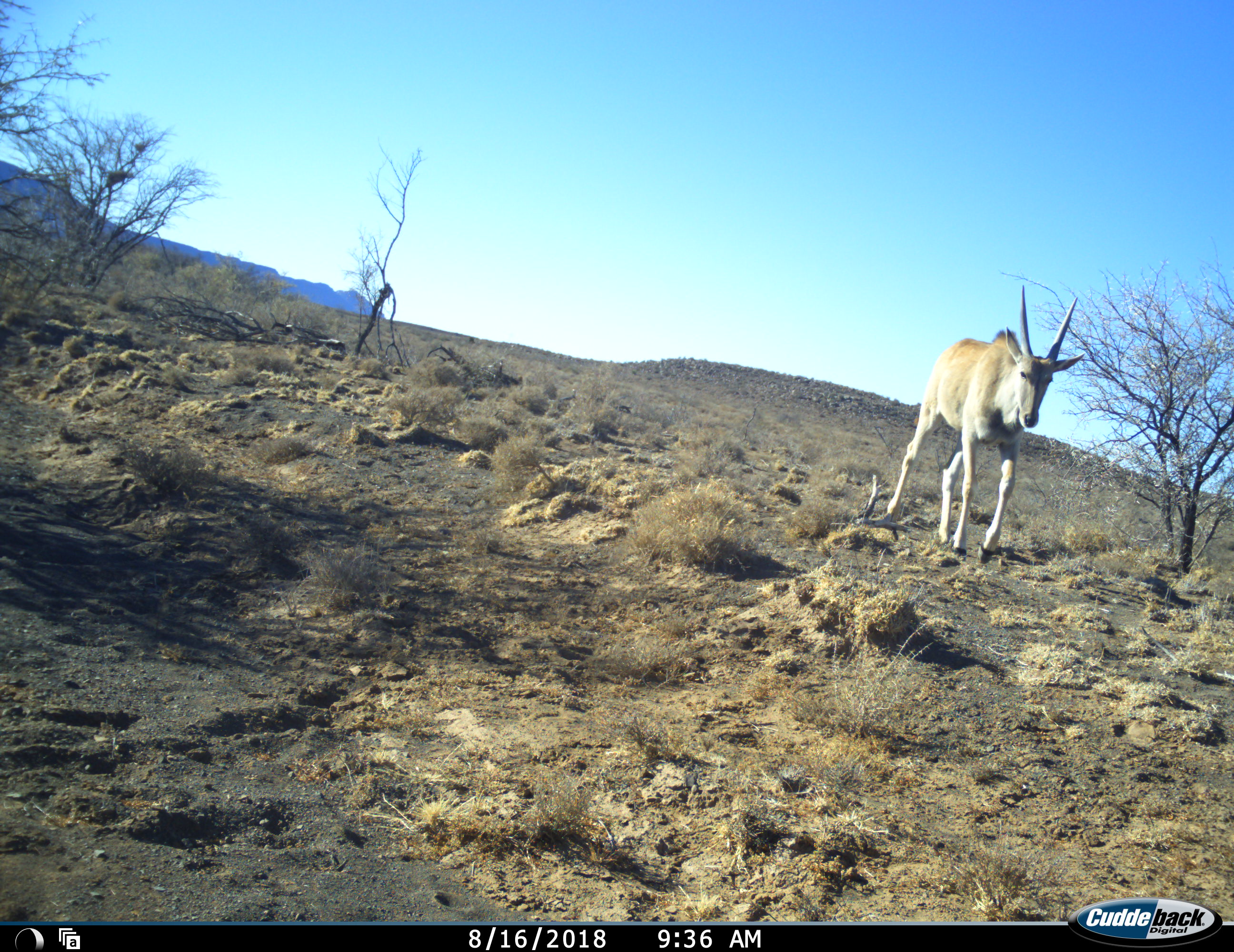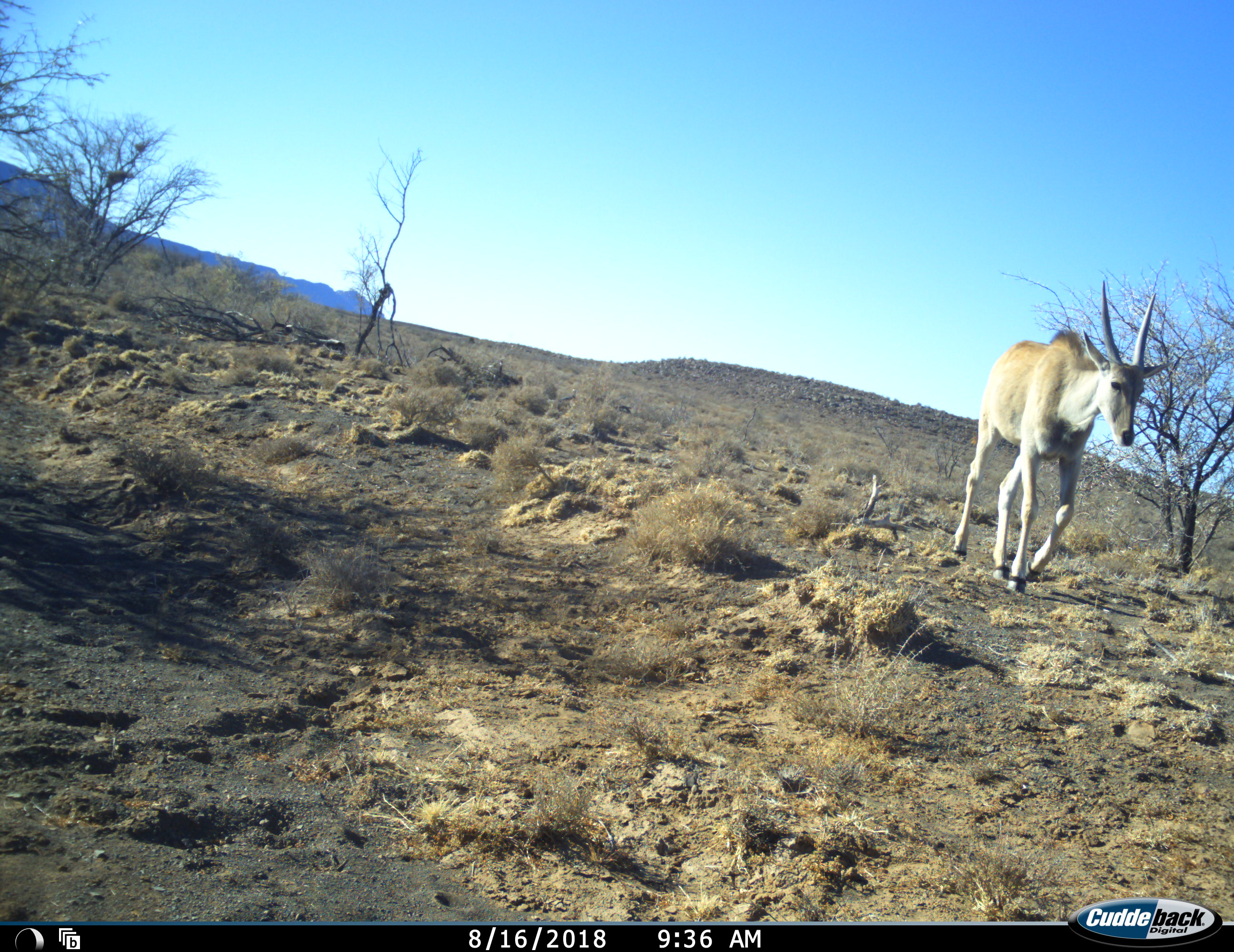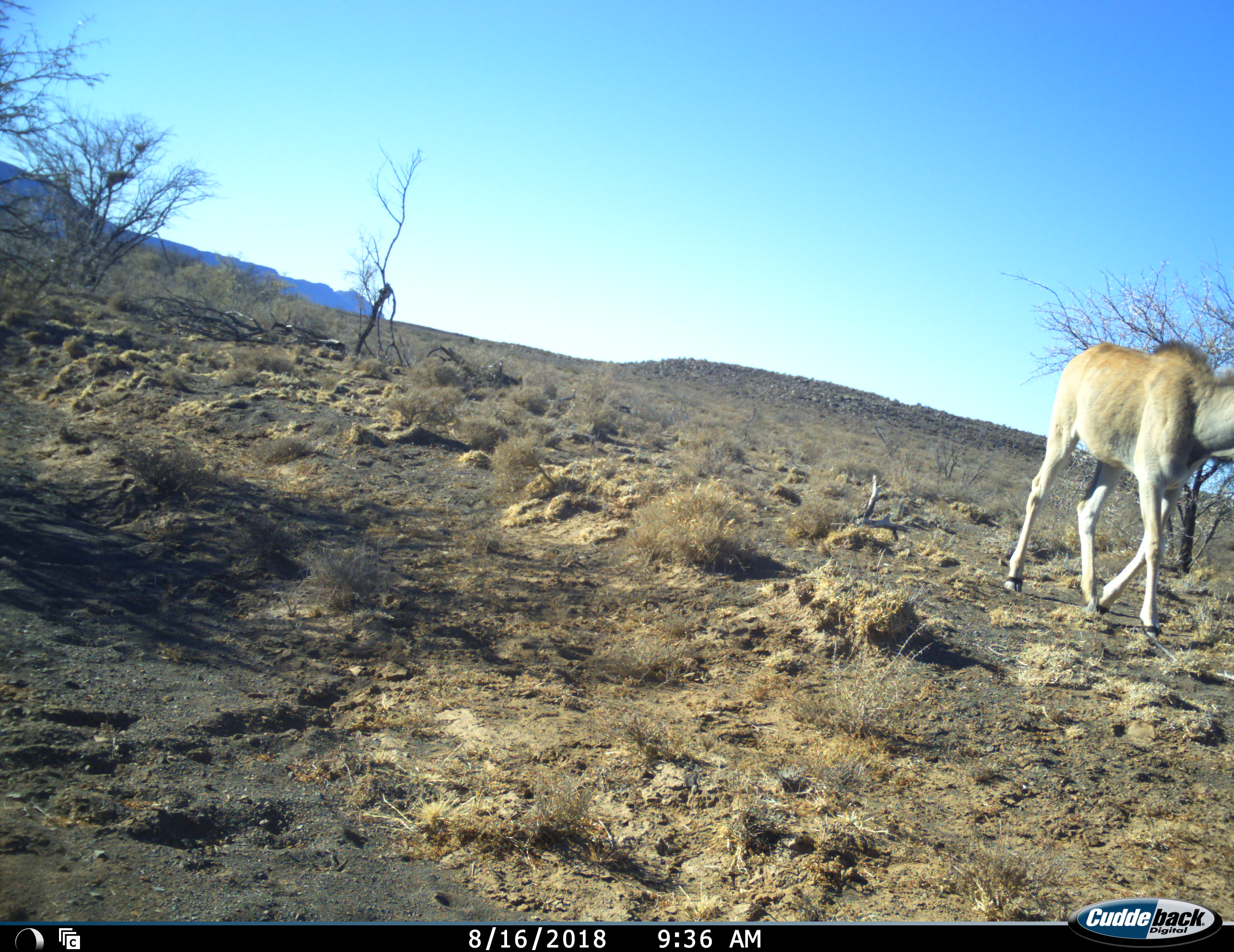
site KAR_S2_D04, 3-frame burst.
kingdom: Animalia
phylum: Chordata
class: Mammalia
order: Artiodactyla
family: Bovidae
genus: Tragelaphus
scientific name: Tragelaphus oryx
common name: eland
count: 1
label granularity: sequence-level